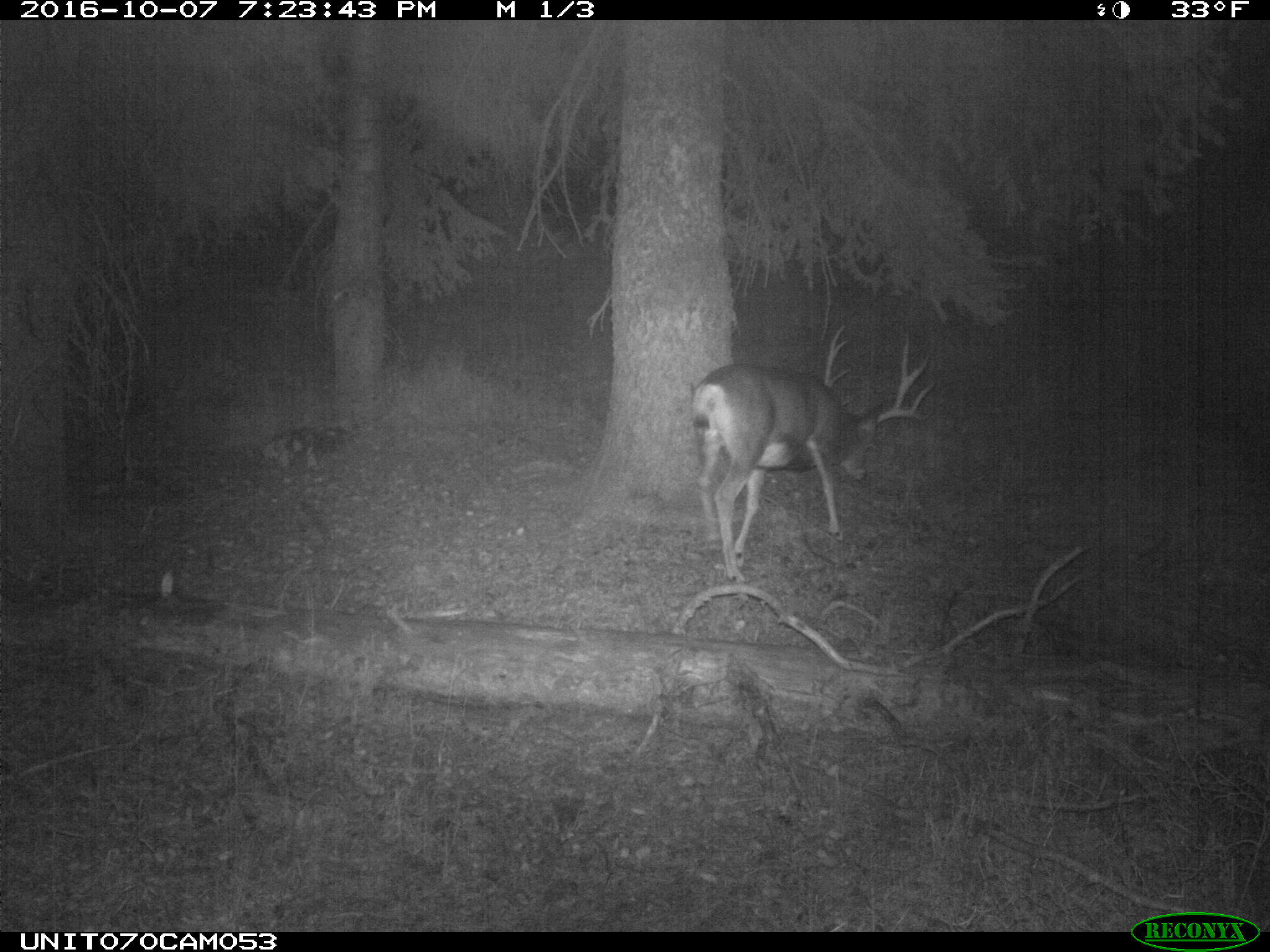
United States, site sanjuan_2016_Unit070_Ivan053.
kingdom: Animalia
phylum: Chordata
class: Mammalia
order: Artiodactyla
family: Cervidae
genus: Odocoileus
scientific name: Odocoileus hemionus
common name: mule deer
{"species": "Odocoileus hemionus (mule deer)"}